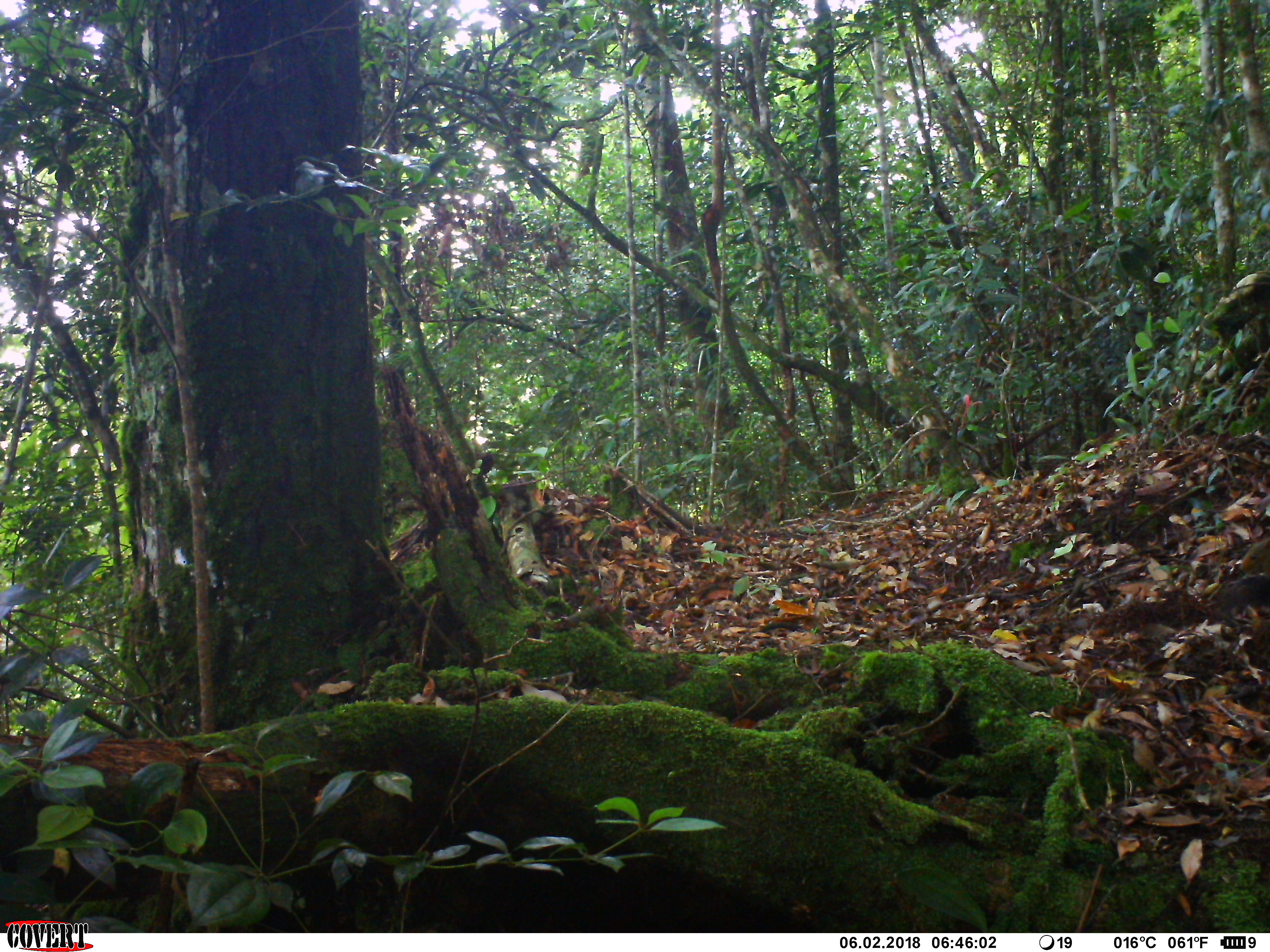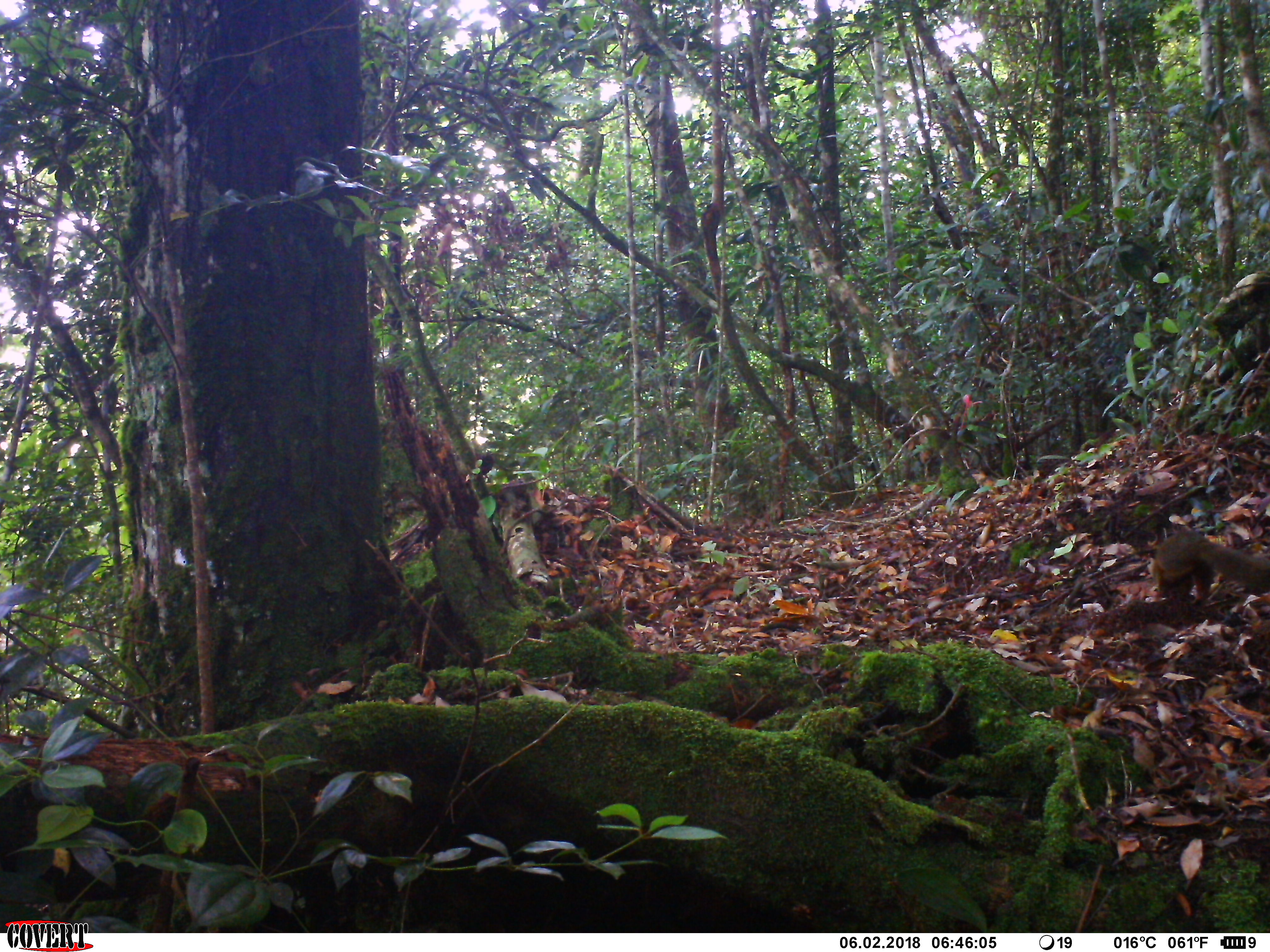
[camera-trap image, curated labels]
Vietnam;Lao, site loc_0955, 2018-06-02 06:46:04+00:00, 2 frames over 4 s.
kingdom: Animalia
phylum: Chordata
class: Mammalia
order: Rodentia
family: Sciuridae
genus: Sciurus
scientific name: Sciurus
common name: squirrel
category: unidentified squirrel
Unidentified squirrel (squirrel) (Sciurus). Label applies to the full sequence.